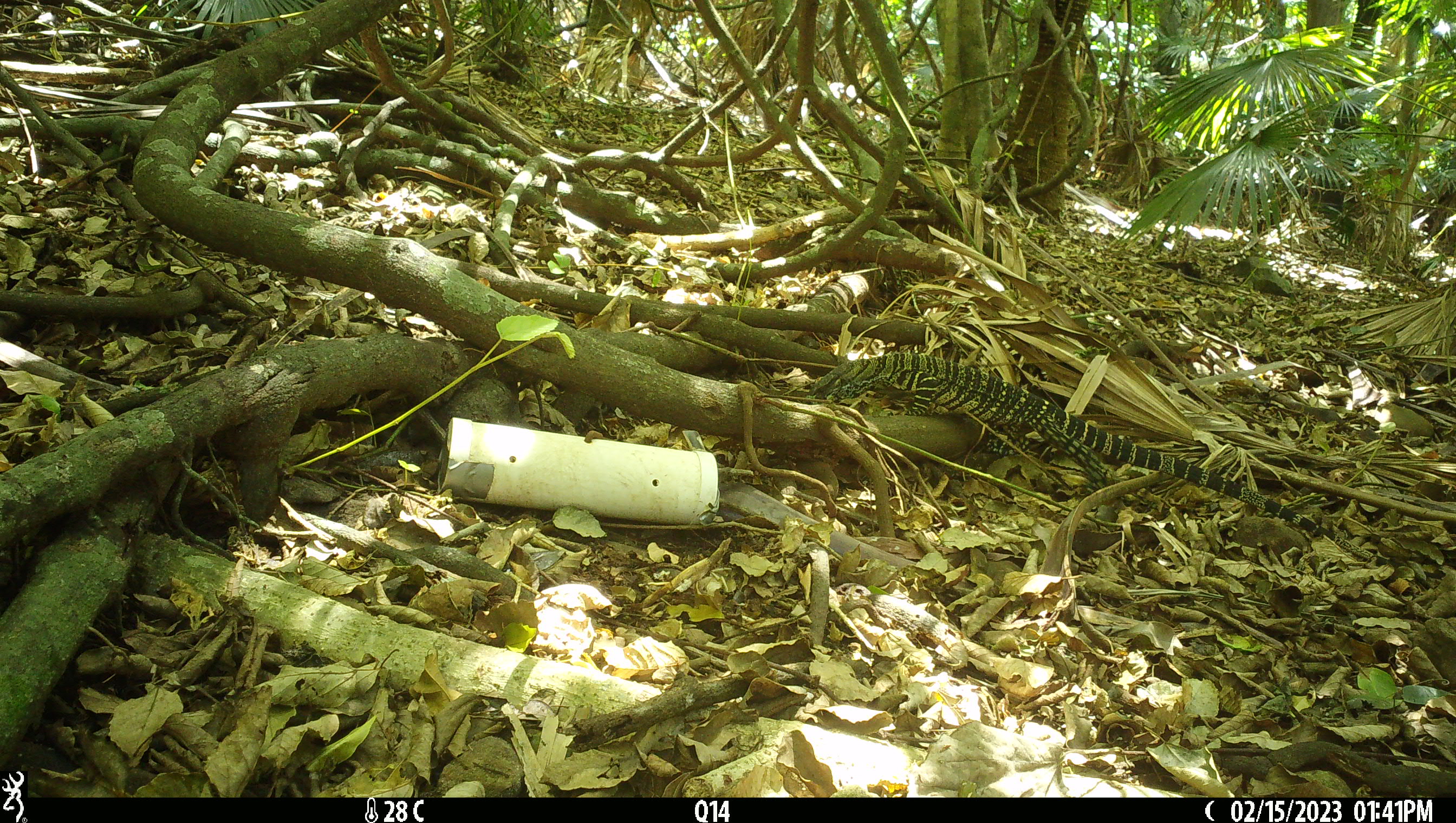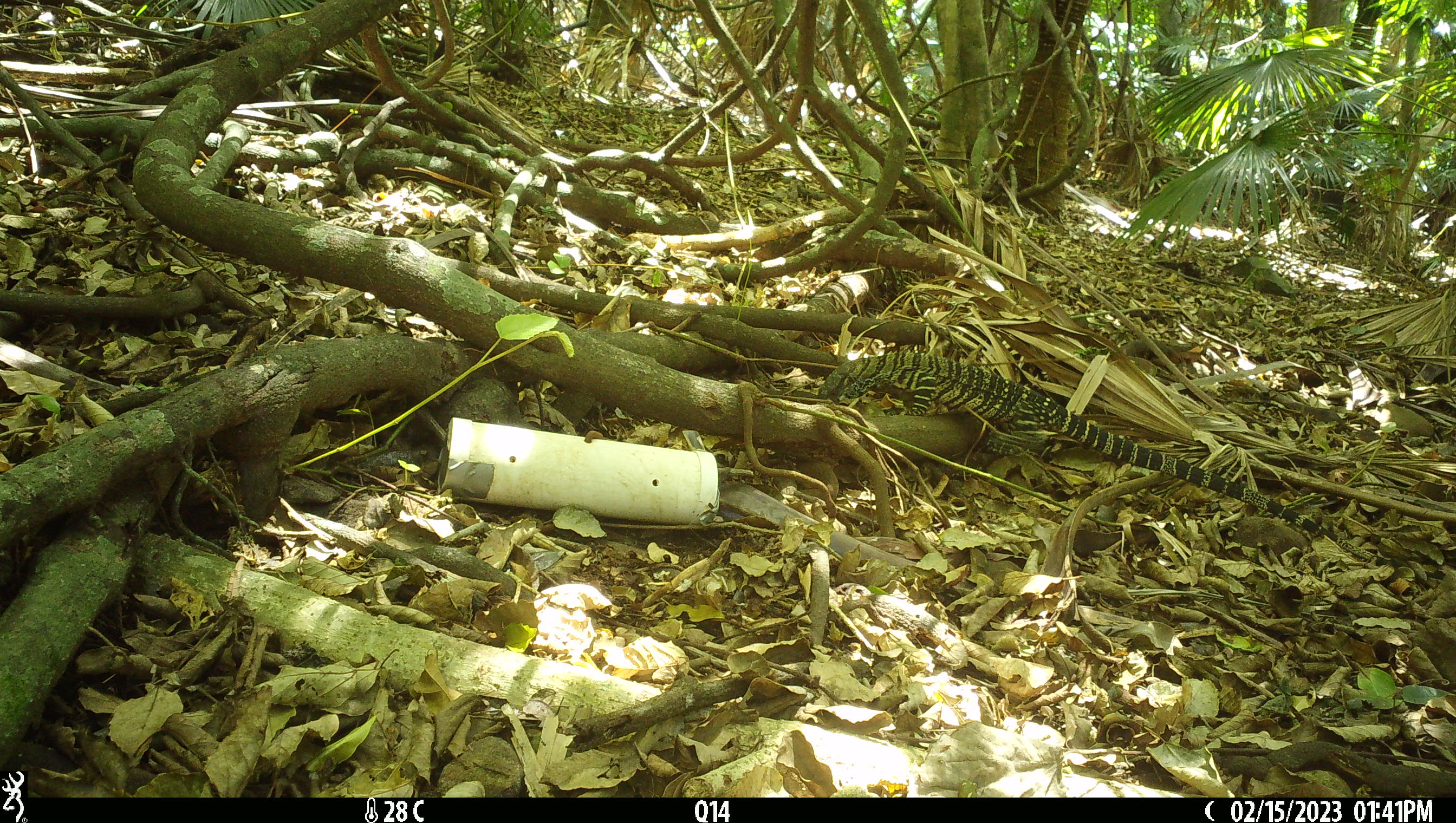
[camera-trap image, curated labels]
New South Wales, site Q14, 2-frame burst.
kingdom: Animalia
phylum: Chordata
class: Reptilia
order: Squamata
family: Varanidae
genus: Varanus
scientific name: Varanus varius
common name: lace monitor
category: goanna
Goanna (lace monitor) (Varanus varius).